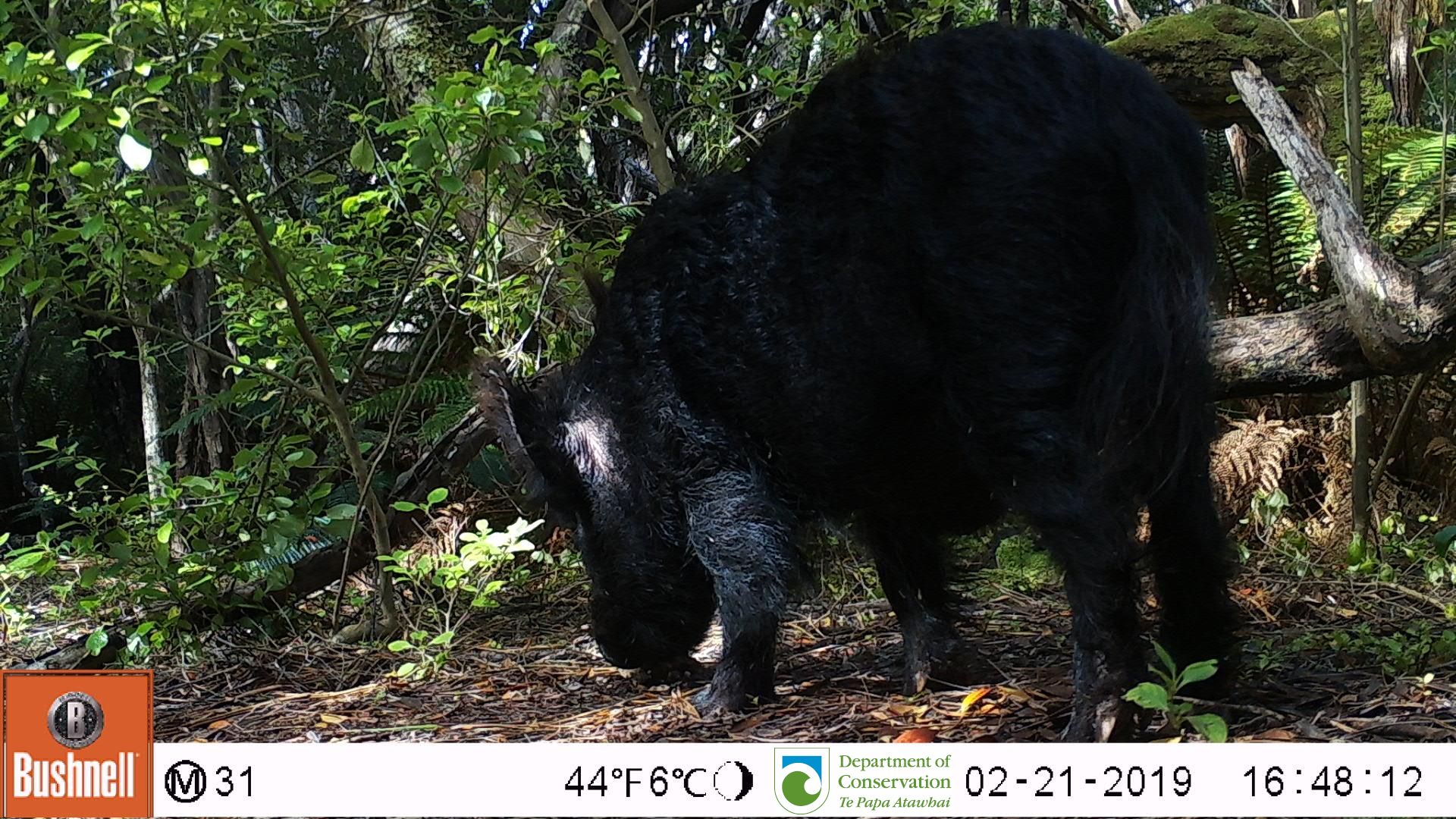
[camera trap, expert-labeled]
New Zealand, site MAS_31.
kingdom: Animalia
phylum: Chordata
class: Mammalia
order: Artiodactyla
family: Suidae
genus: Sus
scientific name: Sus scrofa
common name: pig